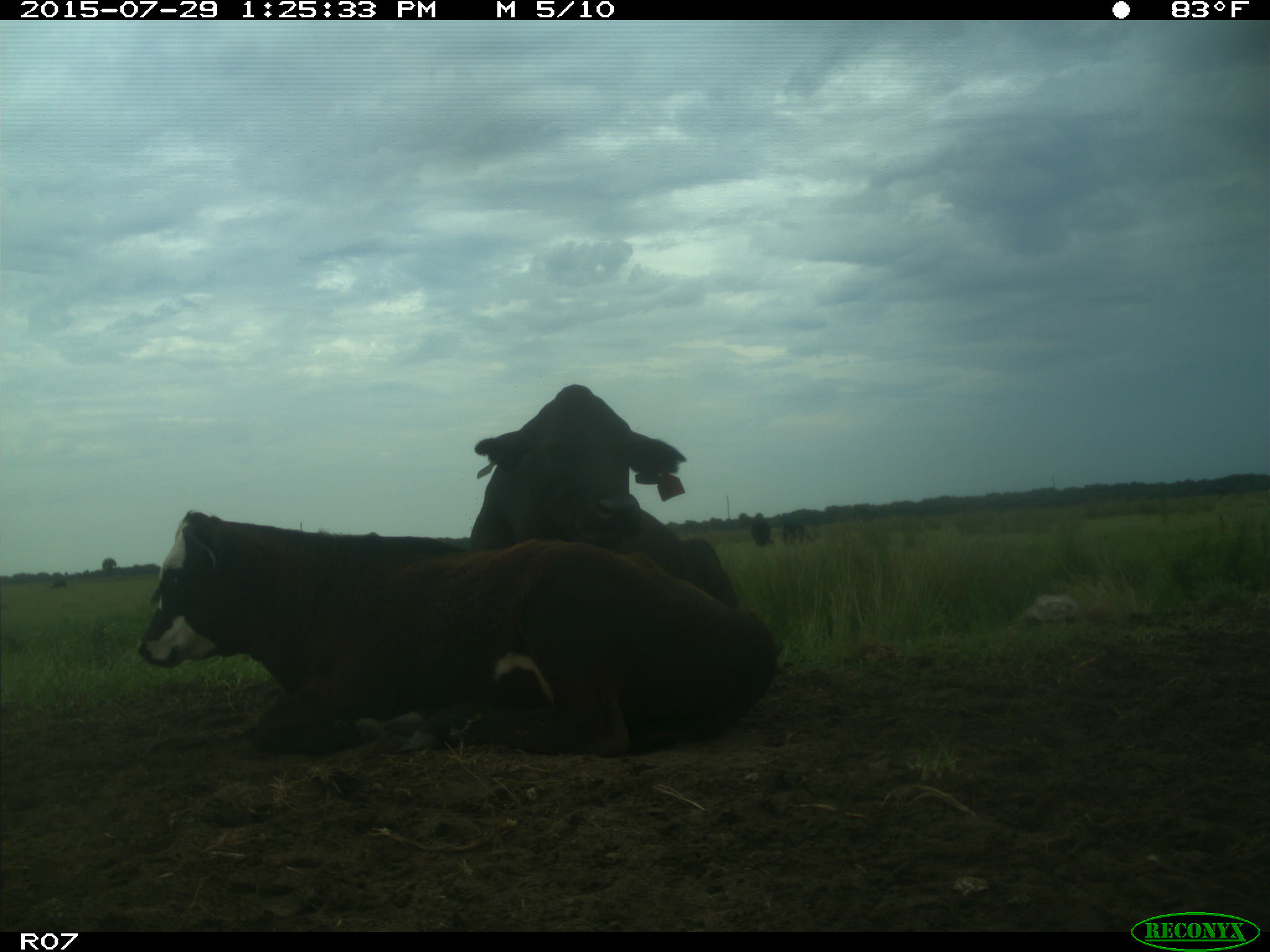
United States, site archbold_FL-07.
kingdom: Animalia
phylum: Chordata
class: Mammalia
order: Artiodactyla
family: Bovidae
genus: Bos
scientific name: Bos taurus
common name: domestic cow